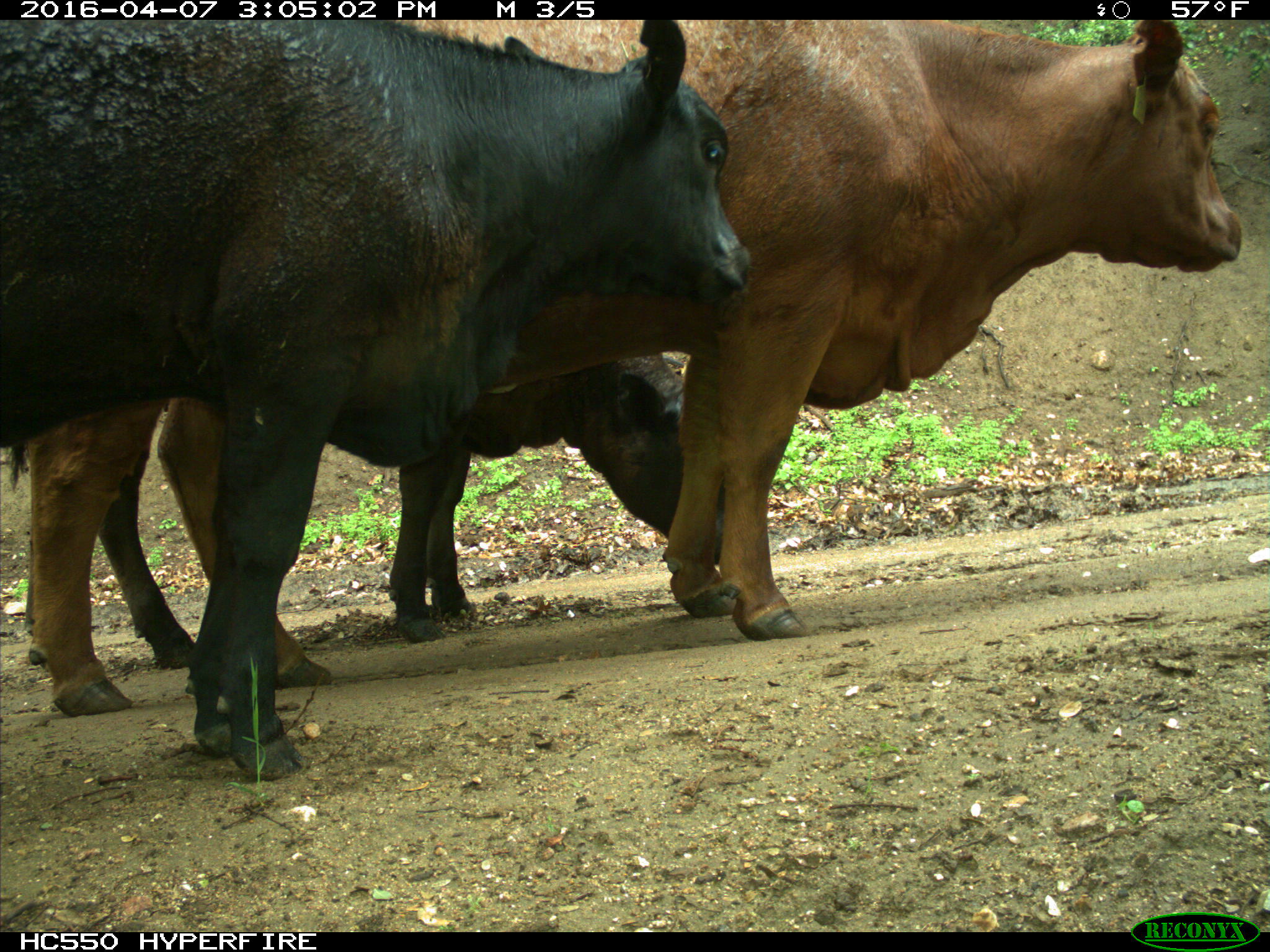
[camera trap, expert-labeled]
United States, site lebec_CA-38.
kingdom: Animalia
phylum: Chordata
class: Mammalia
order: Artiodactyla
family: Bovidae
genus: Bos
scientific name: Bos taurus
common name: domestic cow